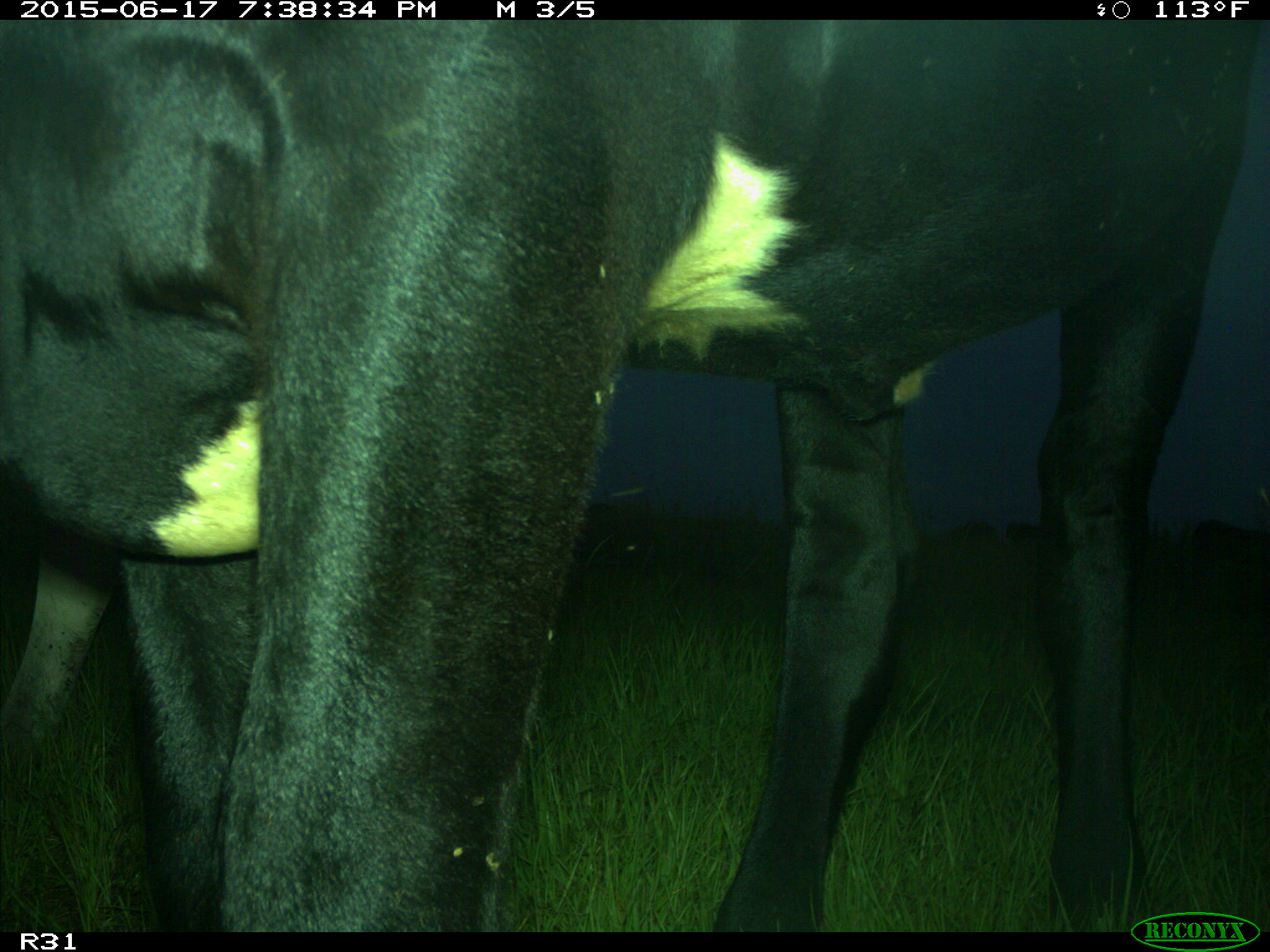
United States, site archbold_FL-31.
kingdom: Animalia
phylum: Chordata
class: Mammalia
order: Artiodactyla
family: Bovidae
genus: Bos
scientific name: Bos taurus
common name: domestic cow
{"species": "Bos taurus (domestic cow)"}